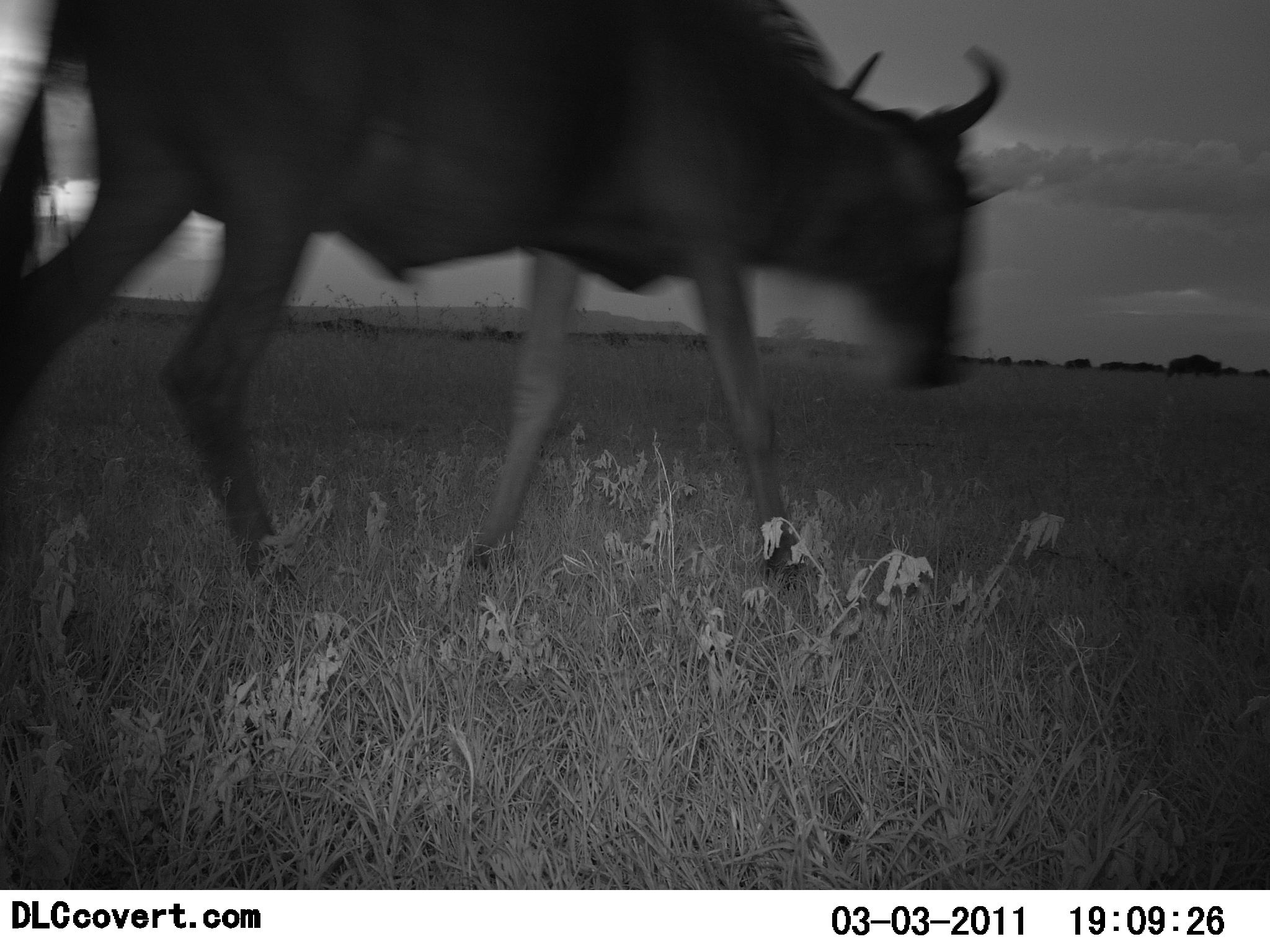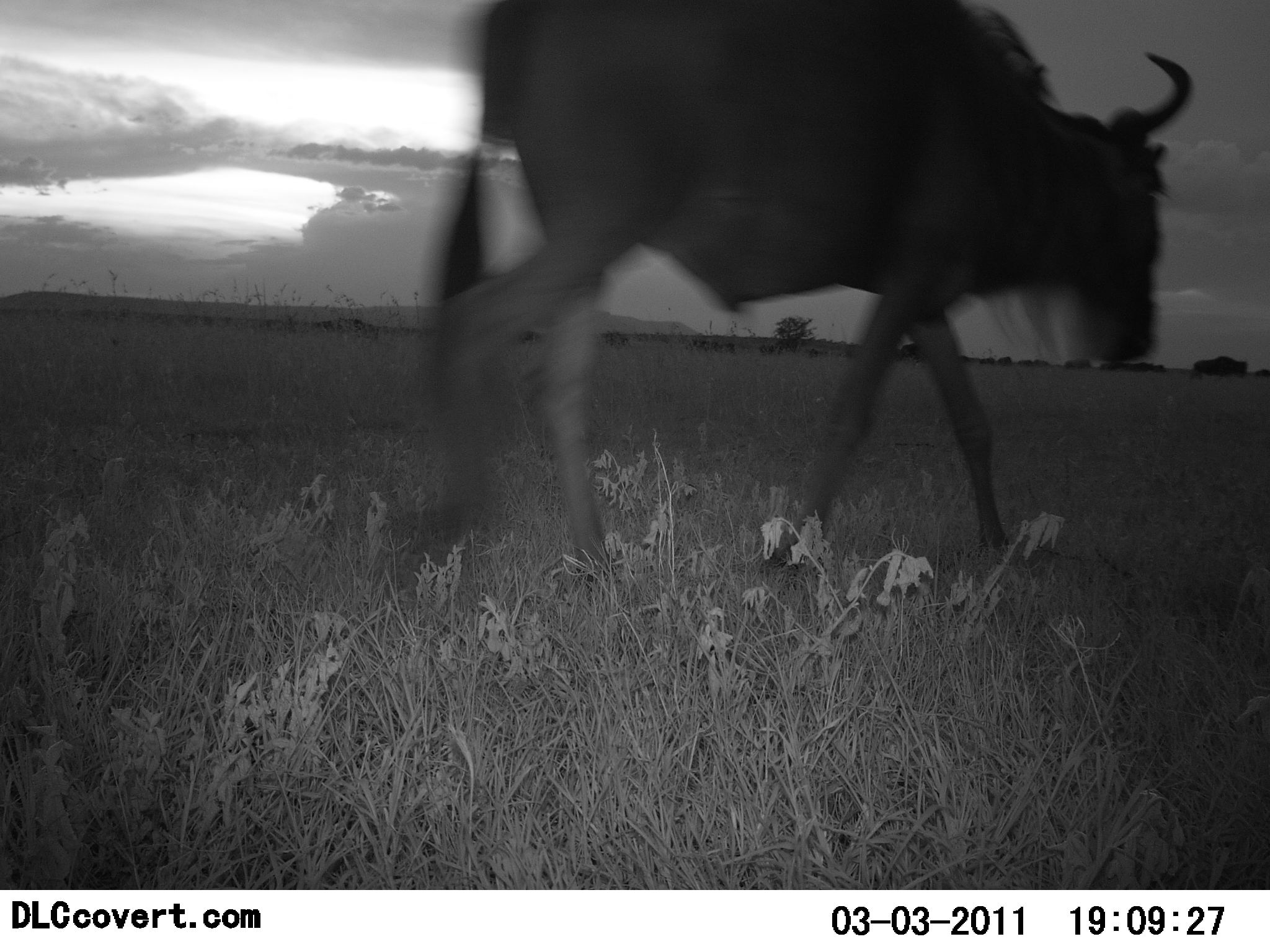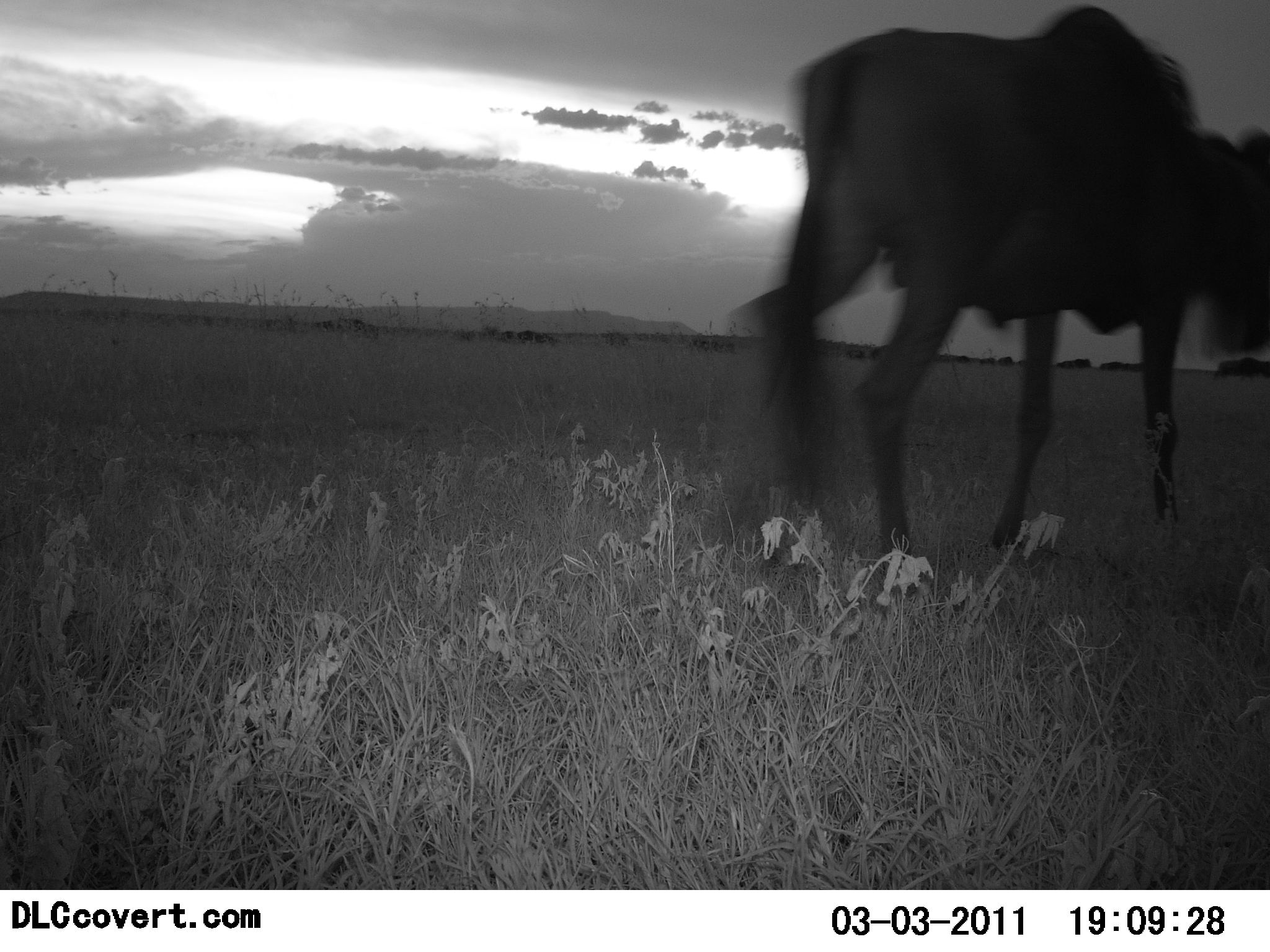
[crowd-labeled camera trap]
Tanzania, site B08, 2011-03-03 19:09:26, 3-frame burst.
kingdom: Animalia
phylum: Chordata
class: Mammalia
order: Artiodactyla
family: Bovidae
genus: Connochaetes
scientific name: Connochaetes taurinus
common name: blue wildebeest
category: wildebeest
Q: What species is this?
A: Wildebeest (blue wildebeest) (Connochaetes taurinus).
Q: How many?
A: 1.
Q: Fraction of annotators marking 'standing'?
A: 0%.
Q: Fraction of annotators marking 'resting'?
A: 0%.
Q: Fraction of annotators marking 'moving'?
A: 100%.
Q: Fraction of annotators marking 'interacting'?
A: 0%.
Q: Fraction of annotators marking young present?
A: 0%.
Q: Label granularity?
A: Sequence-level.